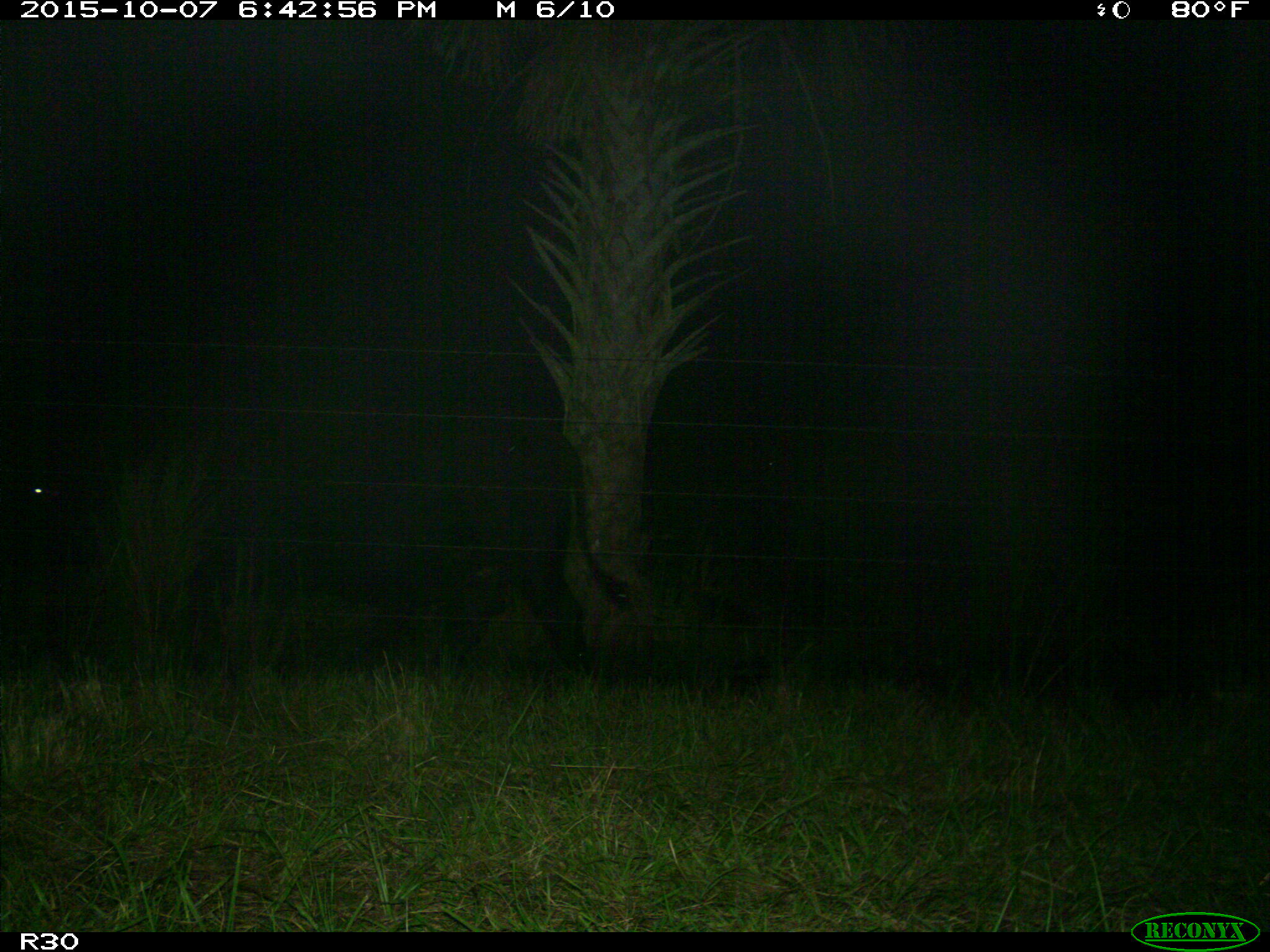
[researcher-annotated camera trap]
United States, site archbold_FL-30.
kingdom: Animalia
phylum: Chordata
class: Mammalia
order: Artiodactyla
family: Bovidae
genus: Bos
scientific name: Bos taurus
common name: domestic cow